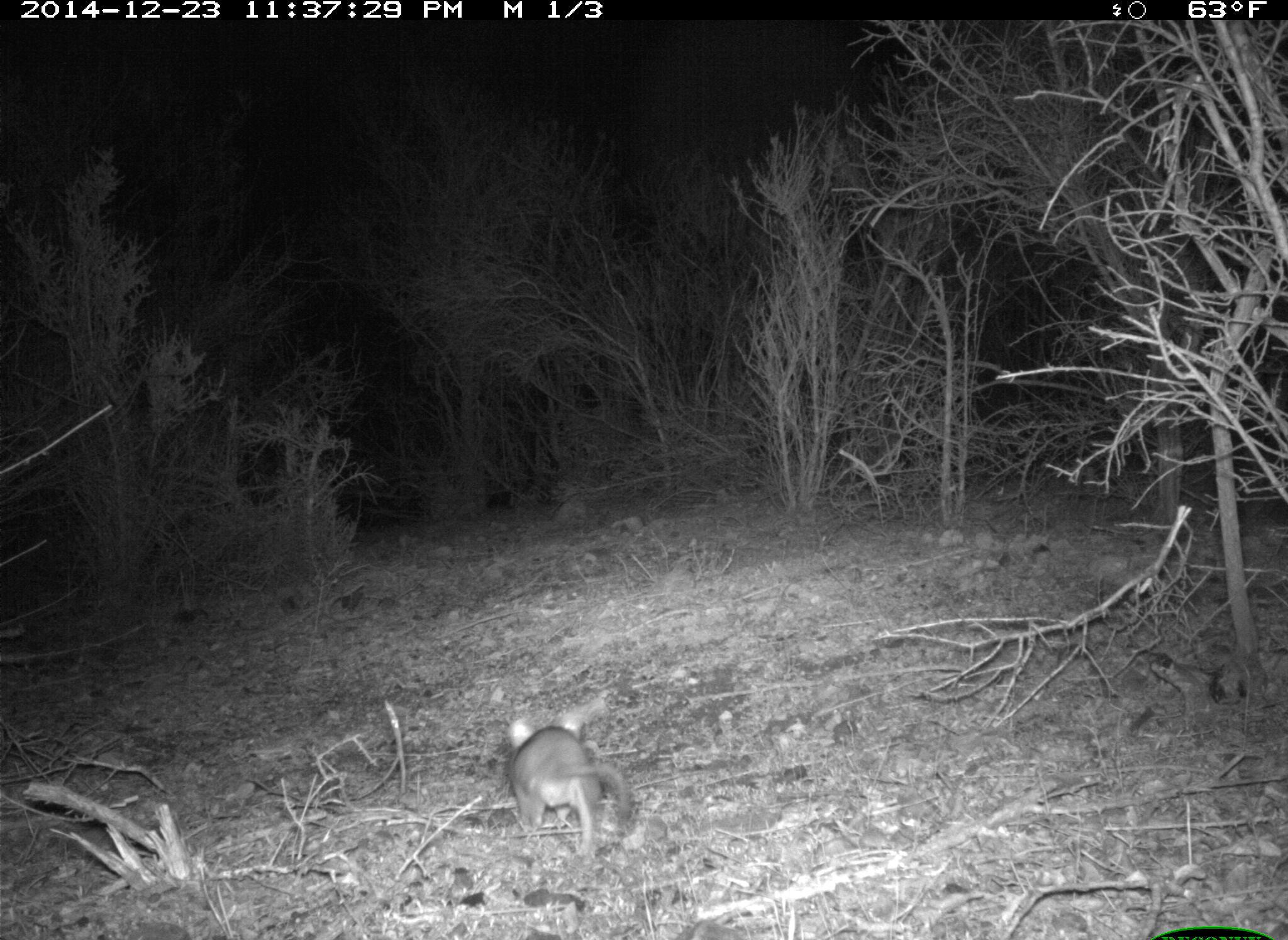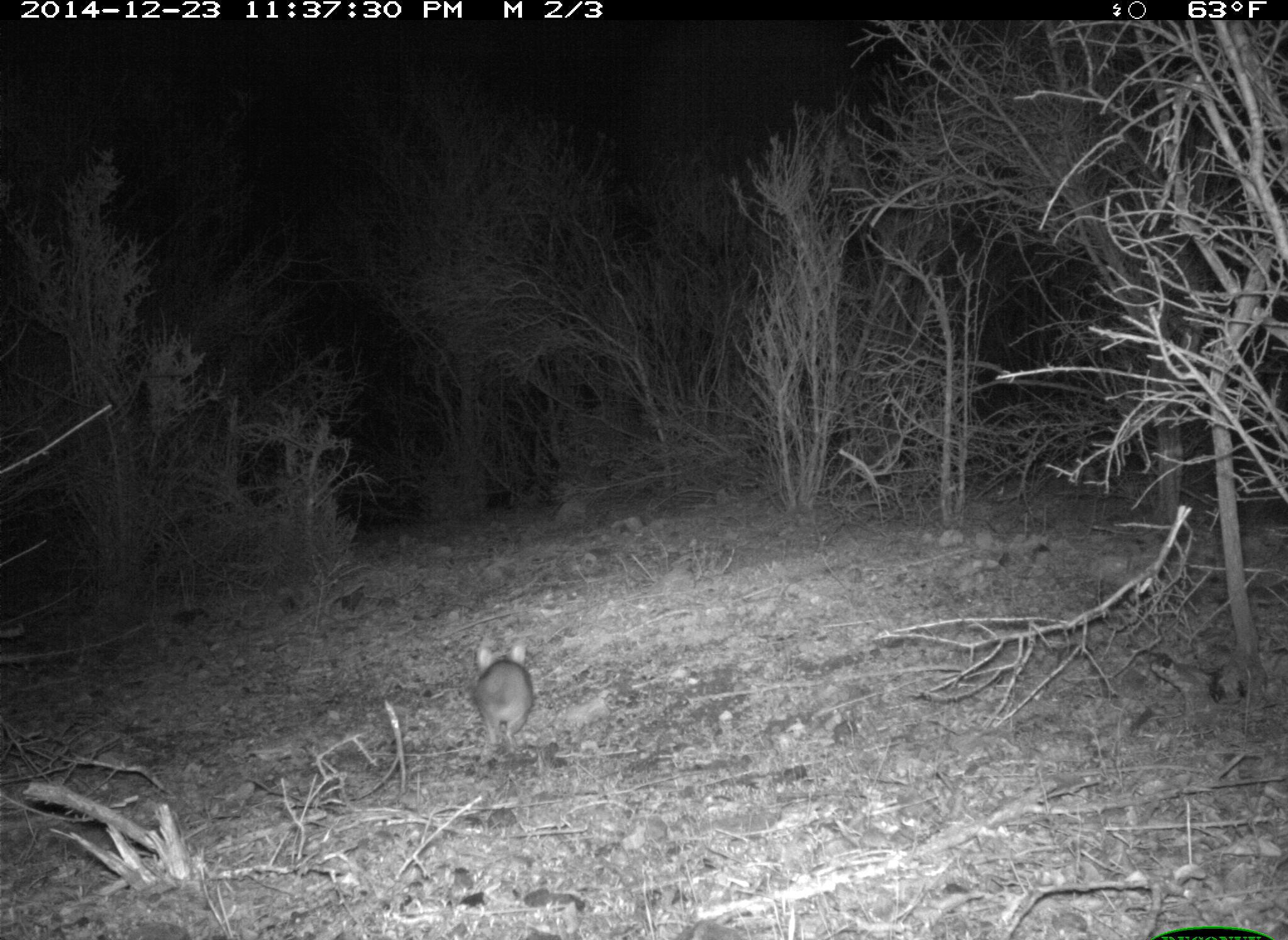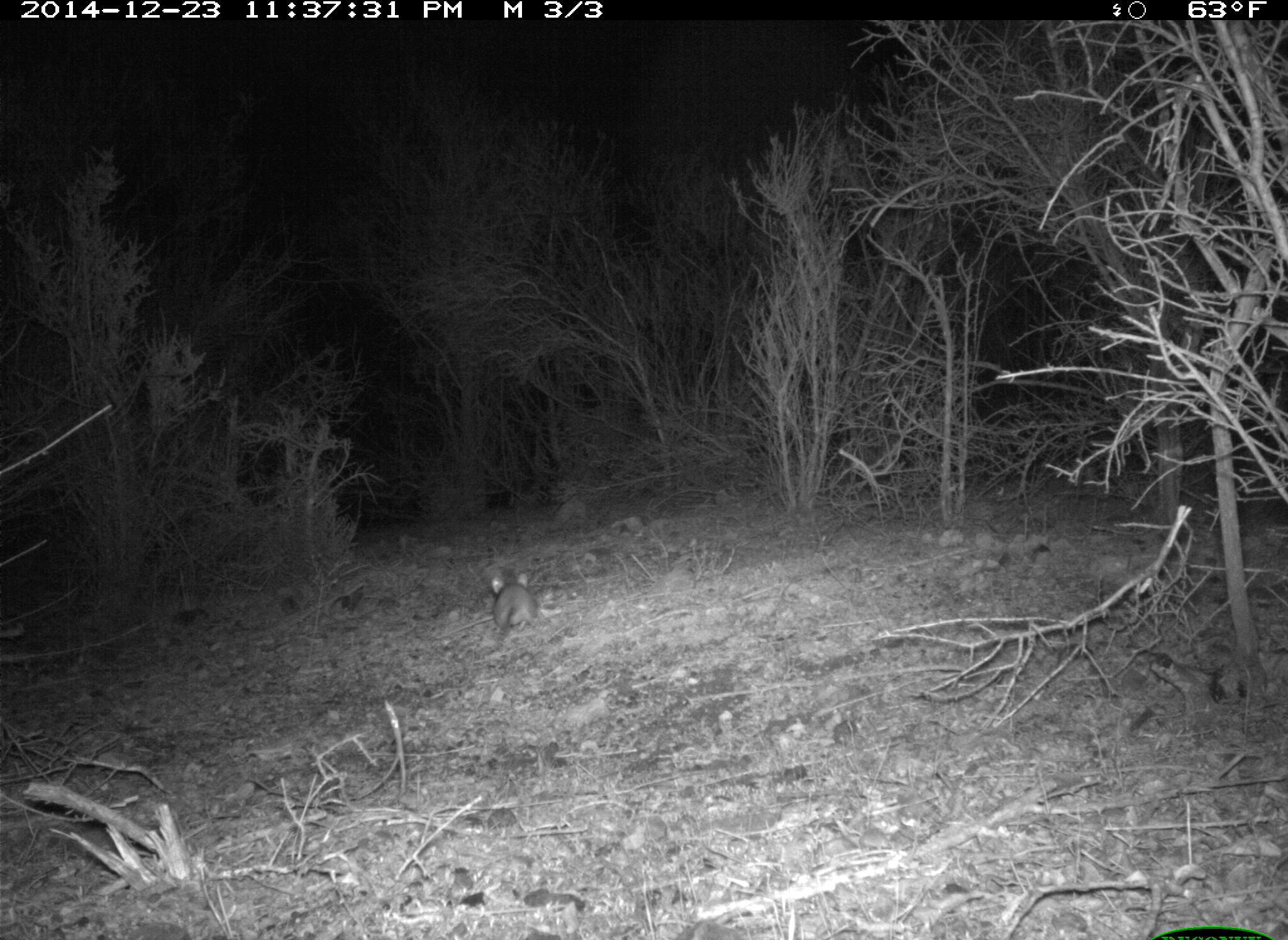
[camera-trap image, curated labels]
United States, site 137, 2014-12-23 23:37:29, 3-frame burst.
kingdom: Animalia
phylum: Chordata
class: Mammalia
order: Rodentia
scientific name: Rodentia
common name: rodent